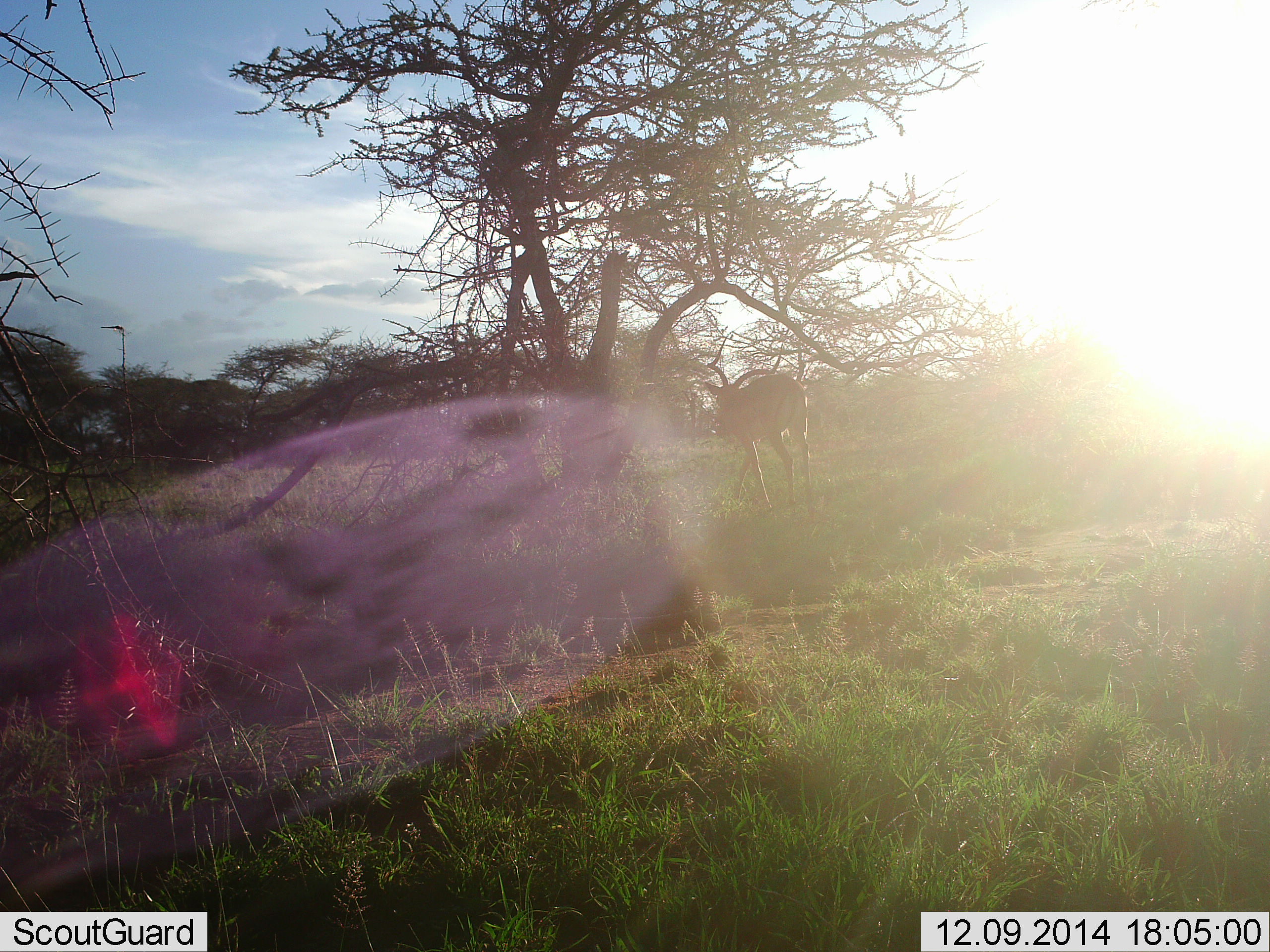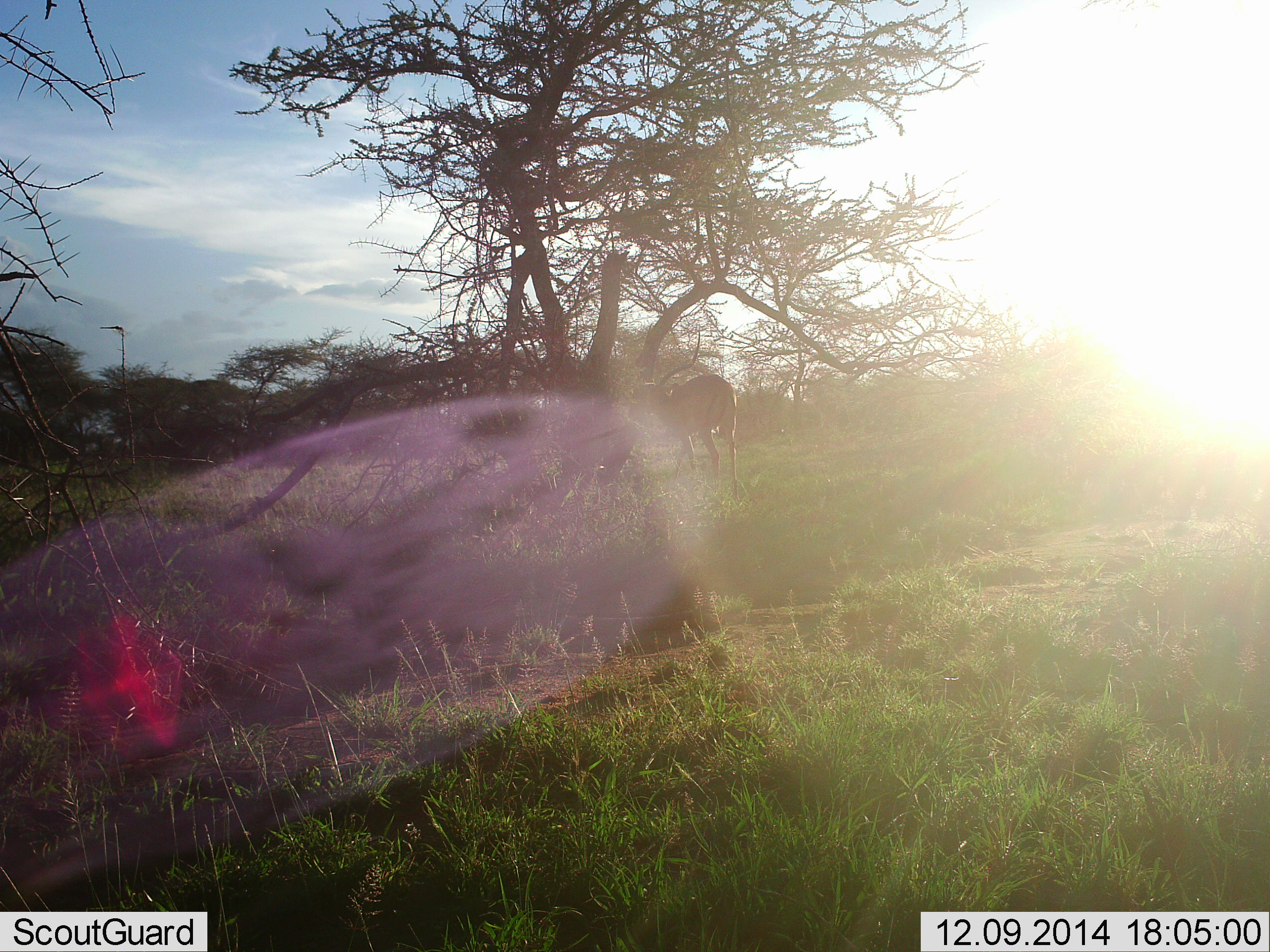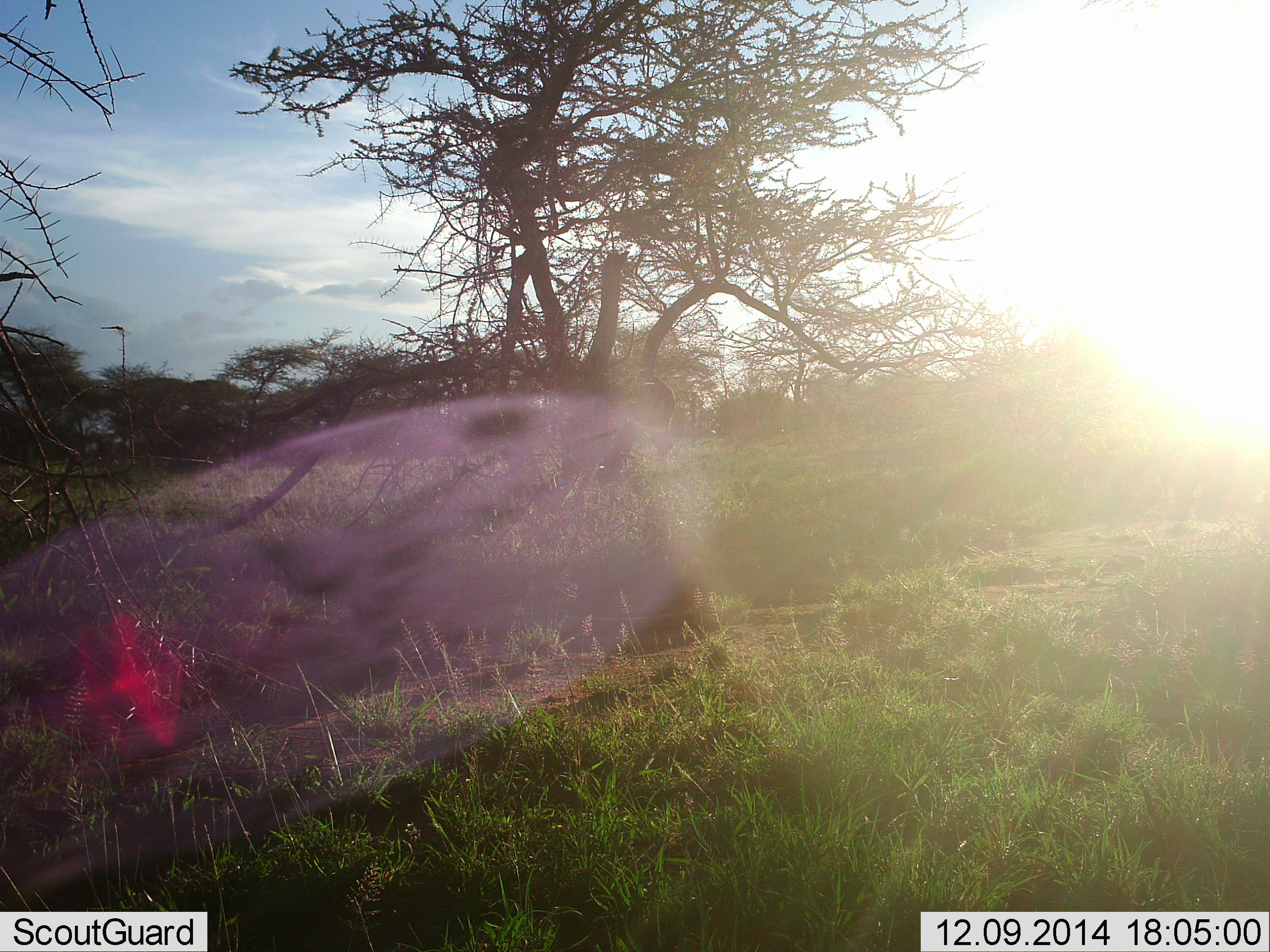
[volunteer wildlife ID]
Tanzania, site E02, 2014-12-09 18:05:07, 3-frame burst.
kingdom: Animalia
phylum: Chordata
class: Mammalia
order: Artiodactyla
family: Bovidae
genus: Aepyceros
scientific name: Aepyceros melampus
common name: impala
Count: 1.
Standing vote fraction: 10%.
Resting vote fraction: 0%.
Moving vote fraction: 100%.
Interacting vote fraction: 0%.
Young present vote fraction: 0%.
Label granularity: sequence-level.